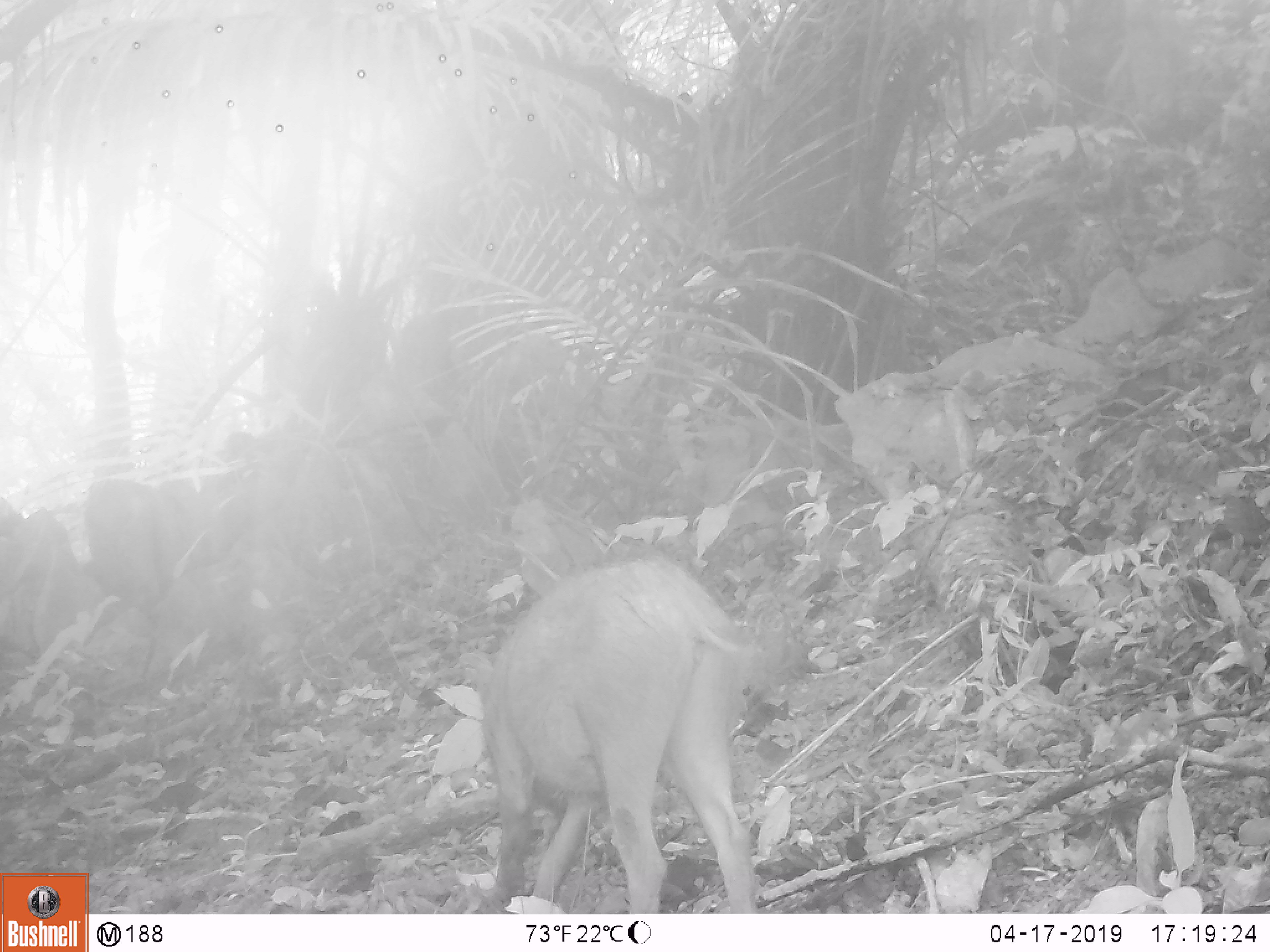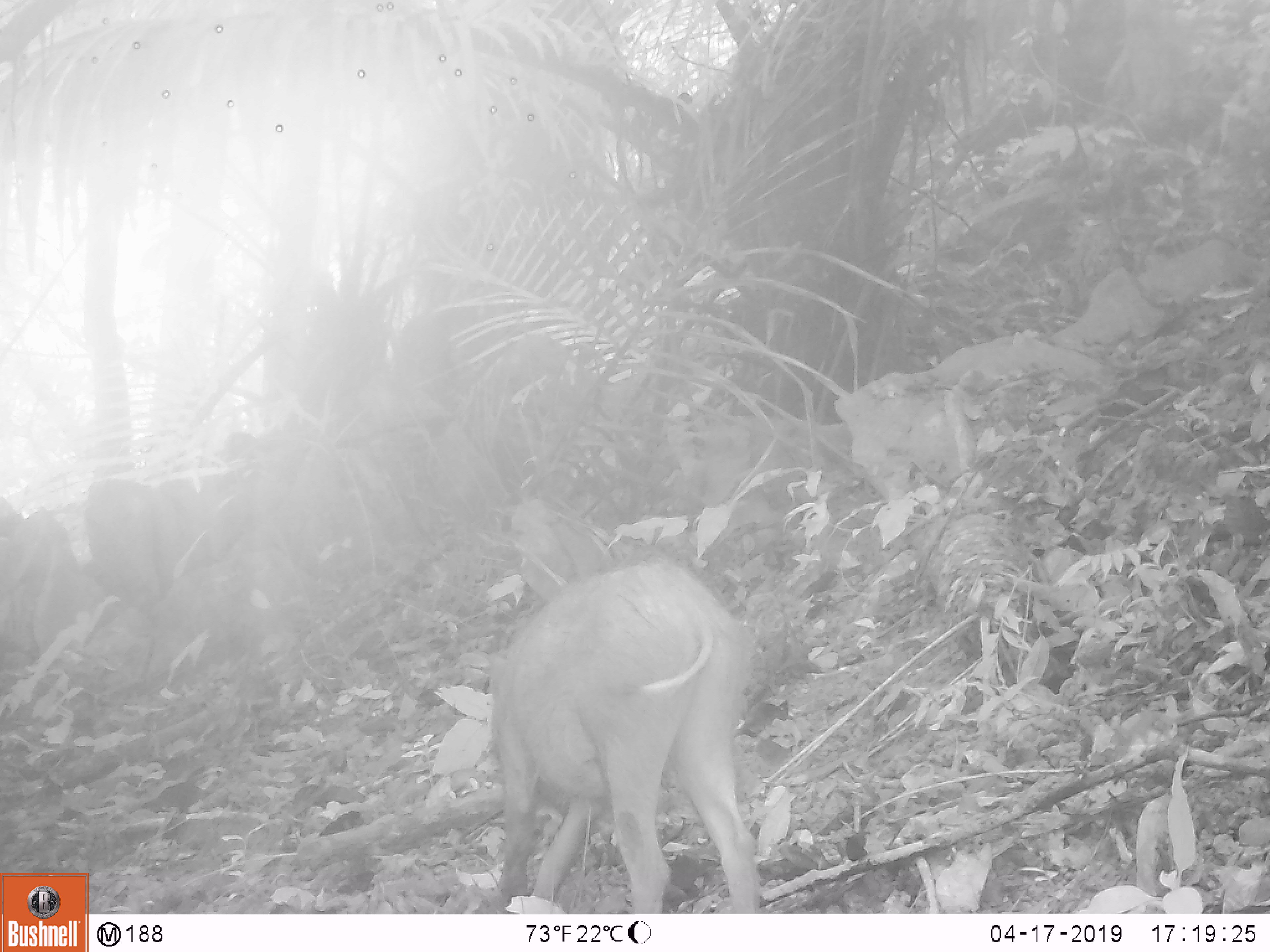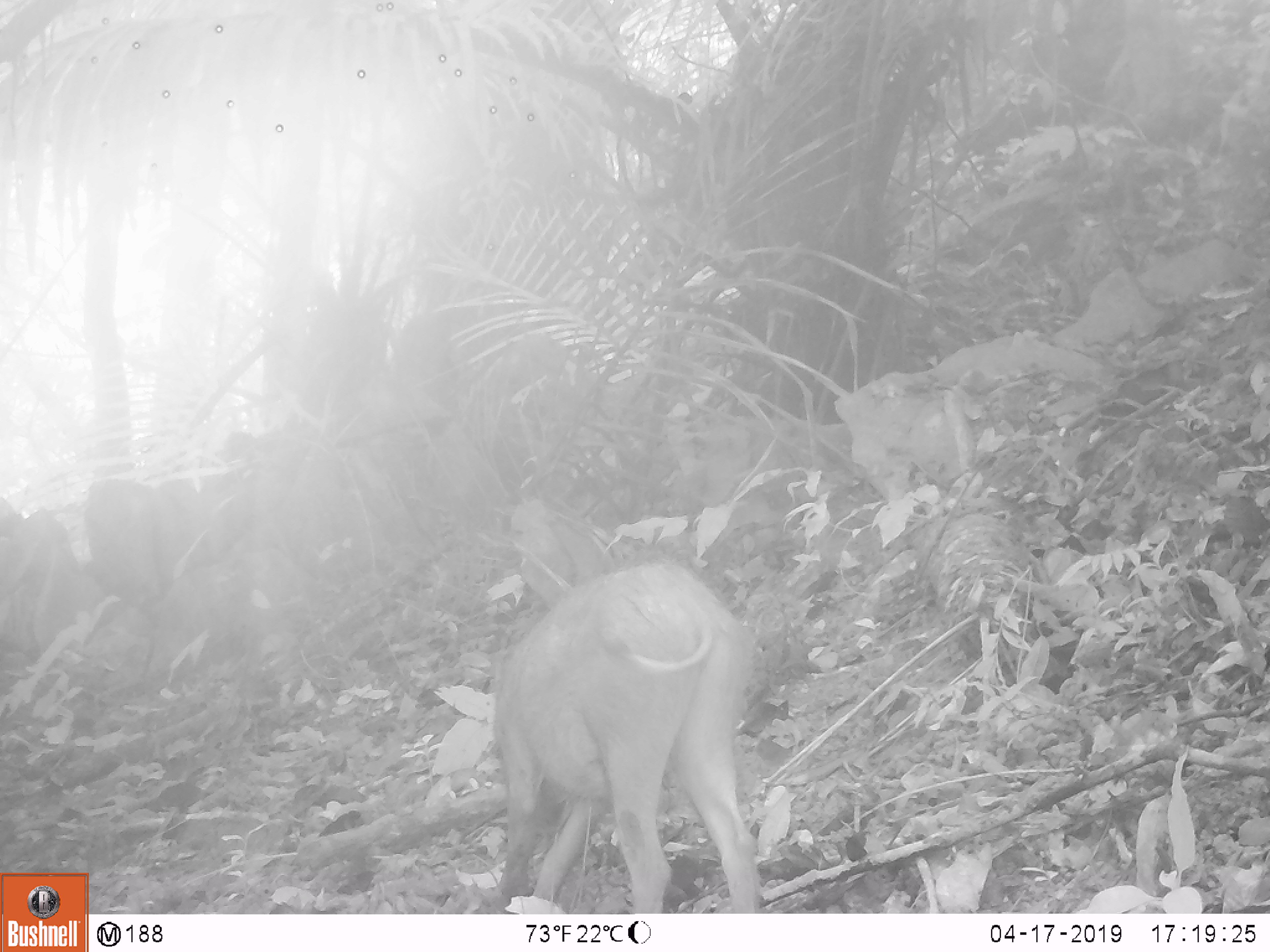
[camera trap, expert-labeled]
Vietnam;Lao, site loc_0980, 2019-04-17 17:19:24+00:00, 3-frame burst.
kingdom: Animalia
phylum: Chordata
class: Mammalia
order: Artiodactyla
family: Suidae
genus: Sus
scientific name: Sus scrofa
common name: eurasian wild pig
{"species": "eurasian wild pig (Sus scrofa)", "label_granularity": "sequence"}